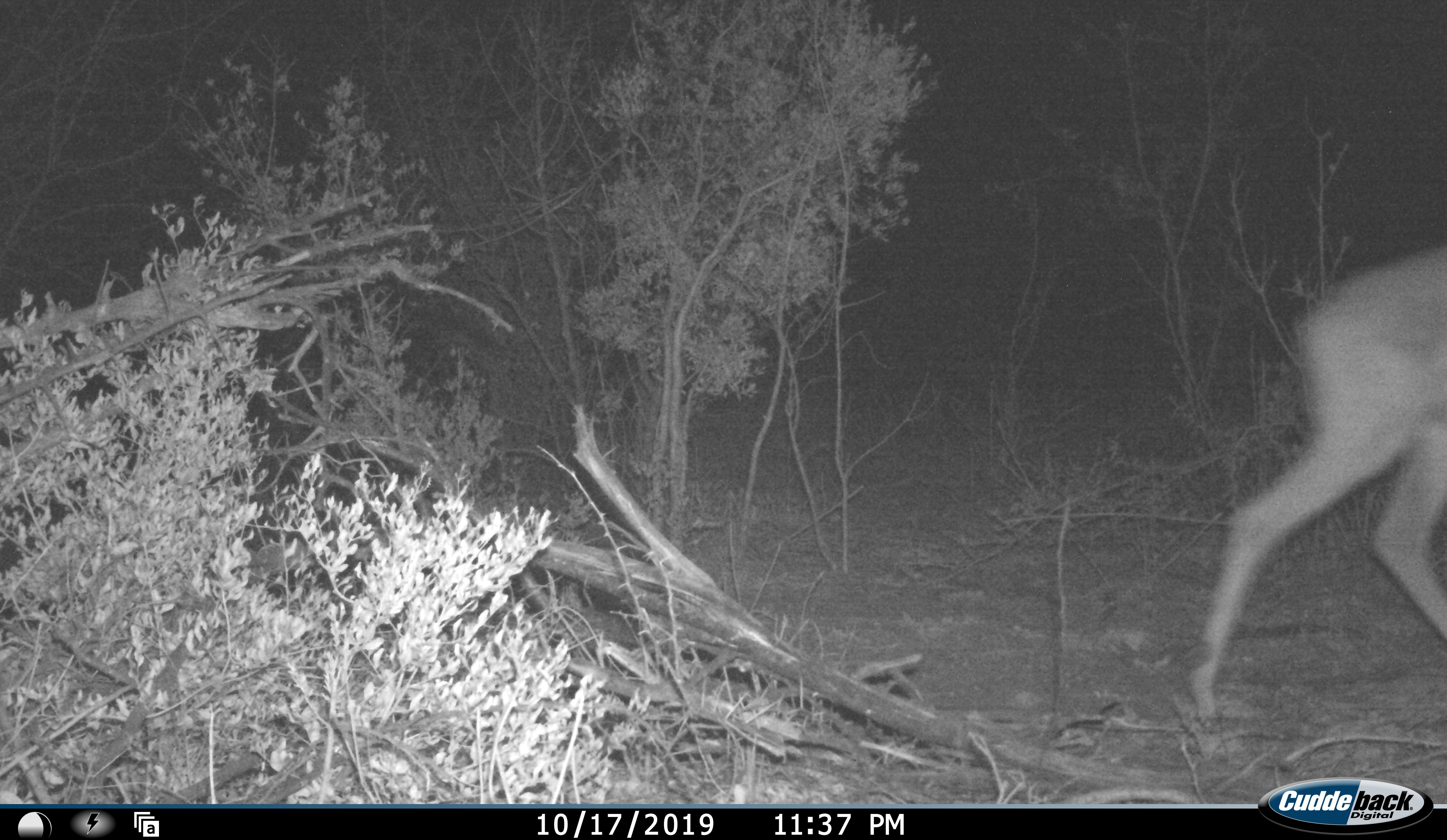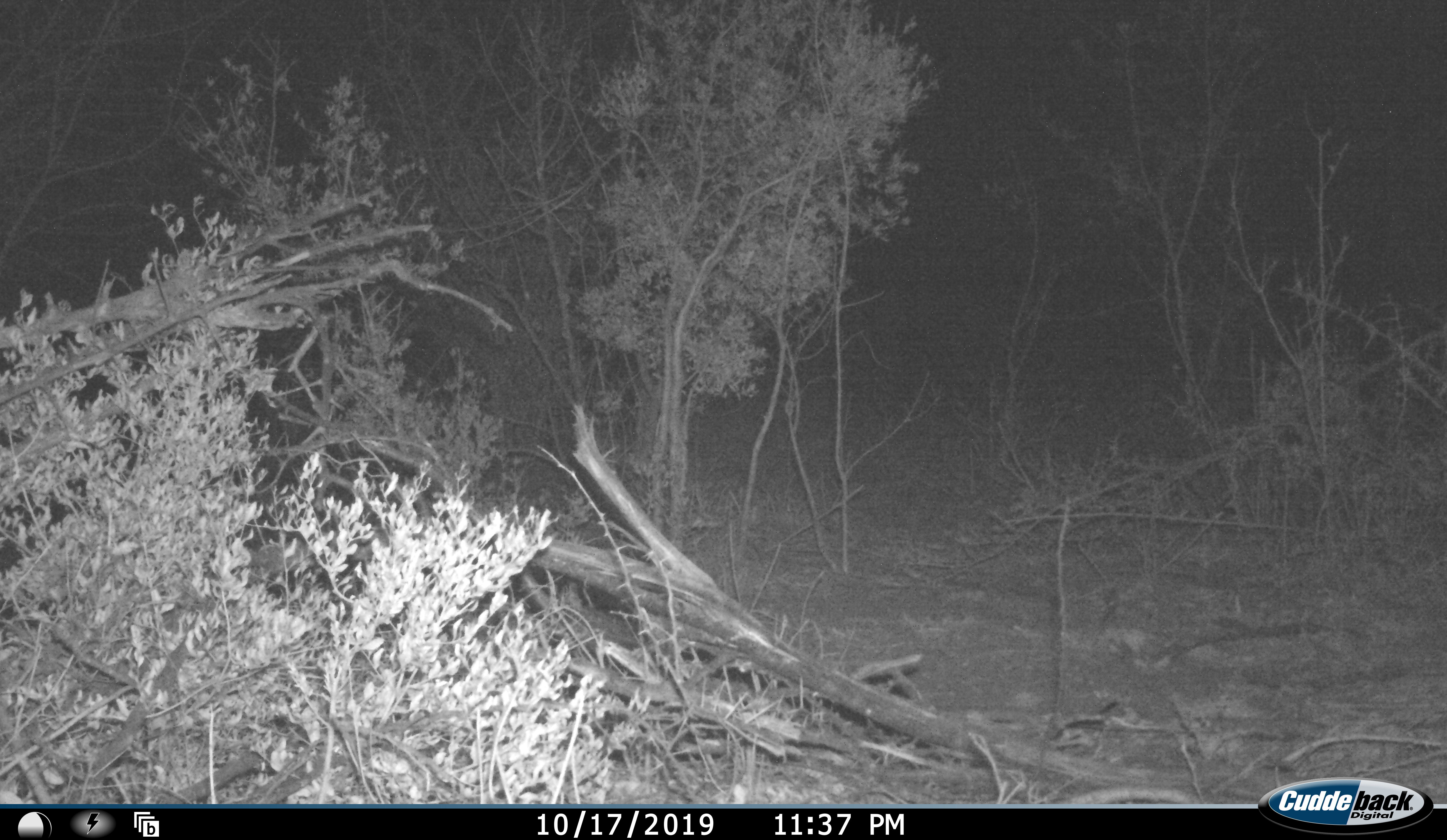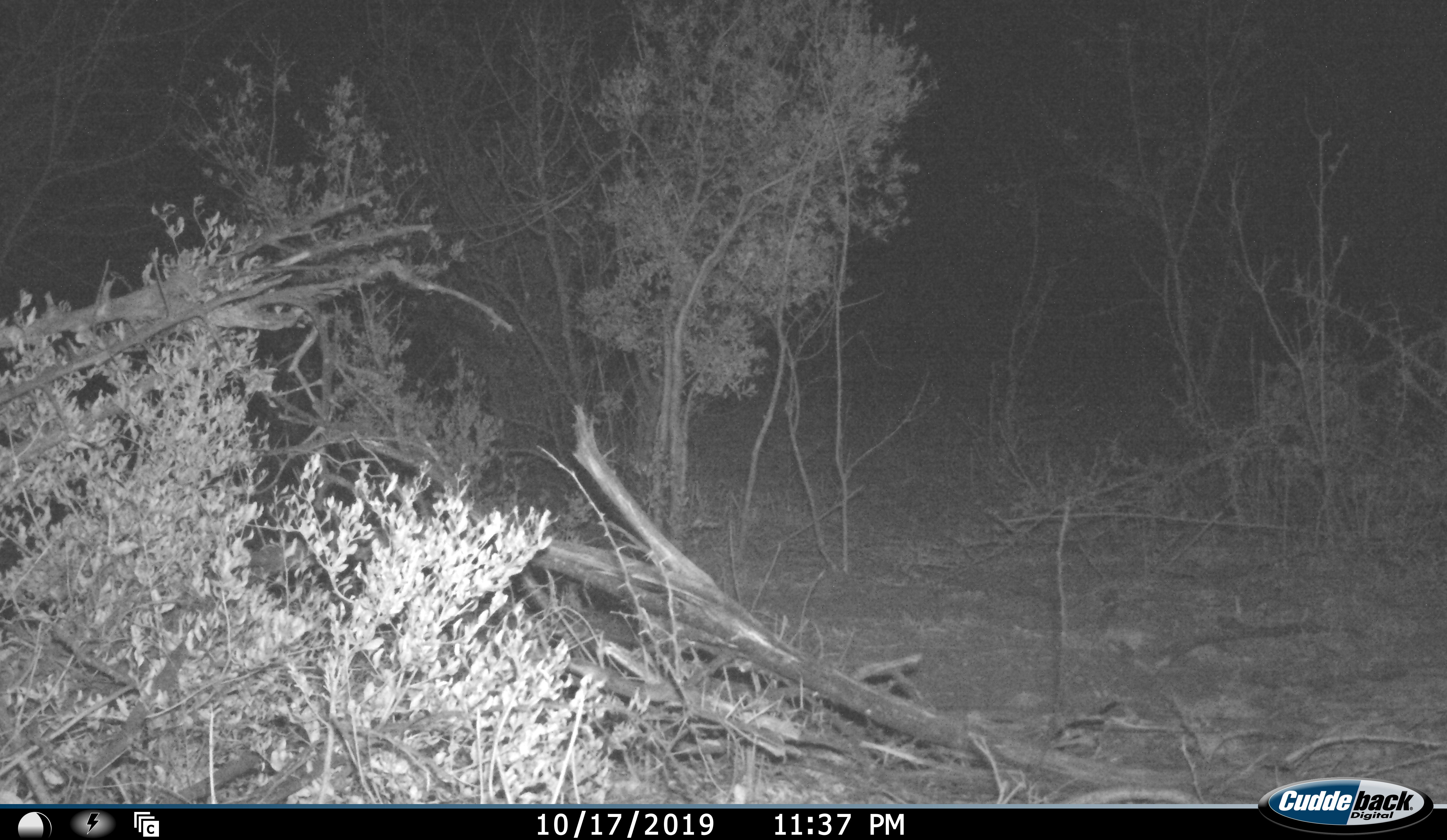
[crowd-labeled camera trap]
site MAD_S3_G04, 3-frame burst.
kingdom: Animalia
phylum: Chordata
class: Mammalia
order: Artiodactyla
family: Bovidae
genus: Aepyceros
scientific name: Aepyceros melampus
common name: impala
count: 1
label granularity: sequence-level